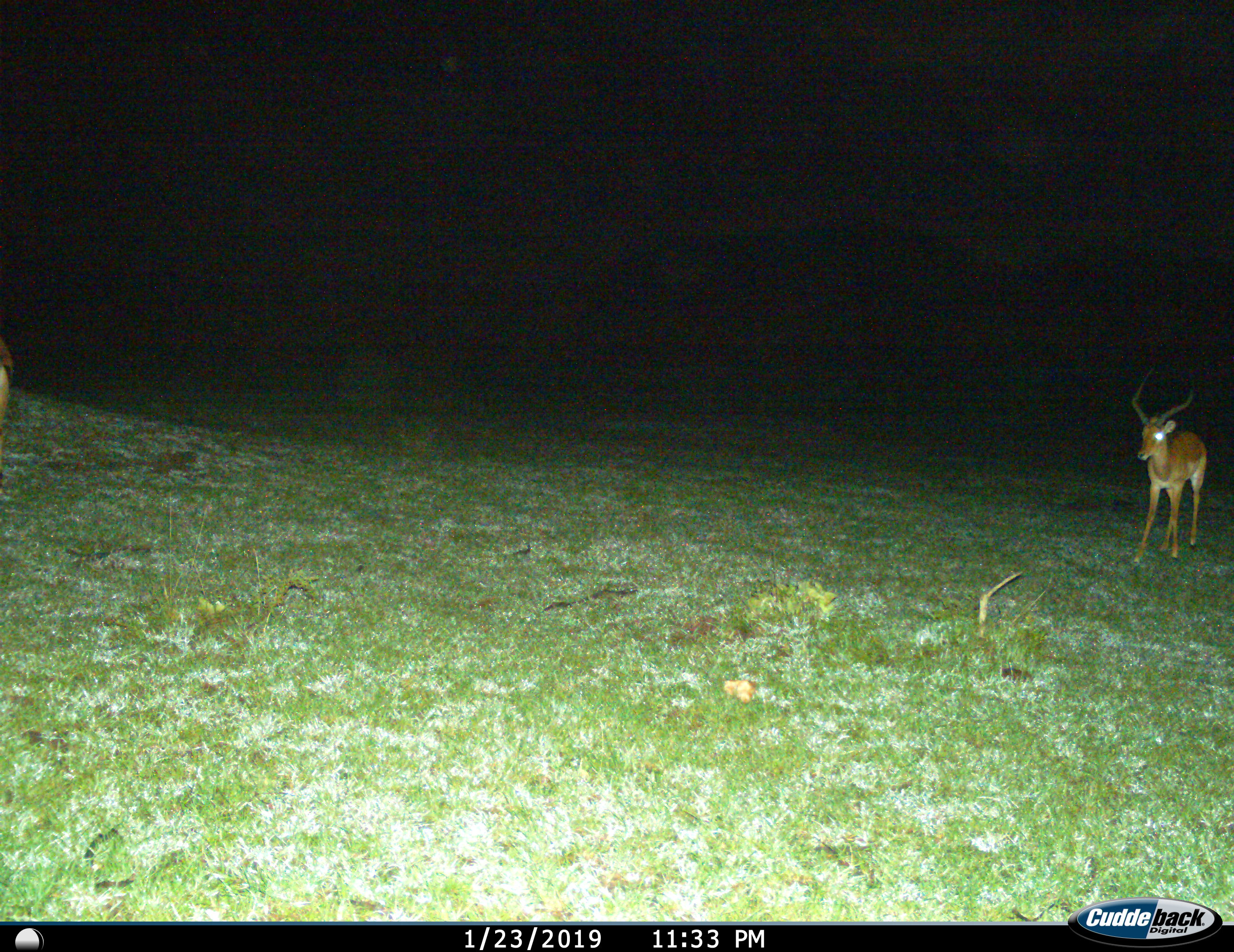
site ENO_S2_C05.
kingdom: Animalia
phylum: Chordata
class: Mammalia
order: Artiodactyla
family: Bovidae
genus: Aepyceros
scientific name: Aepyceros melampus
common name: impala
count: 1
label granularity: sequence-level